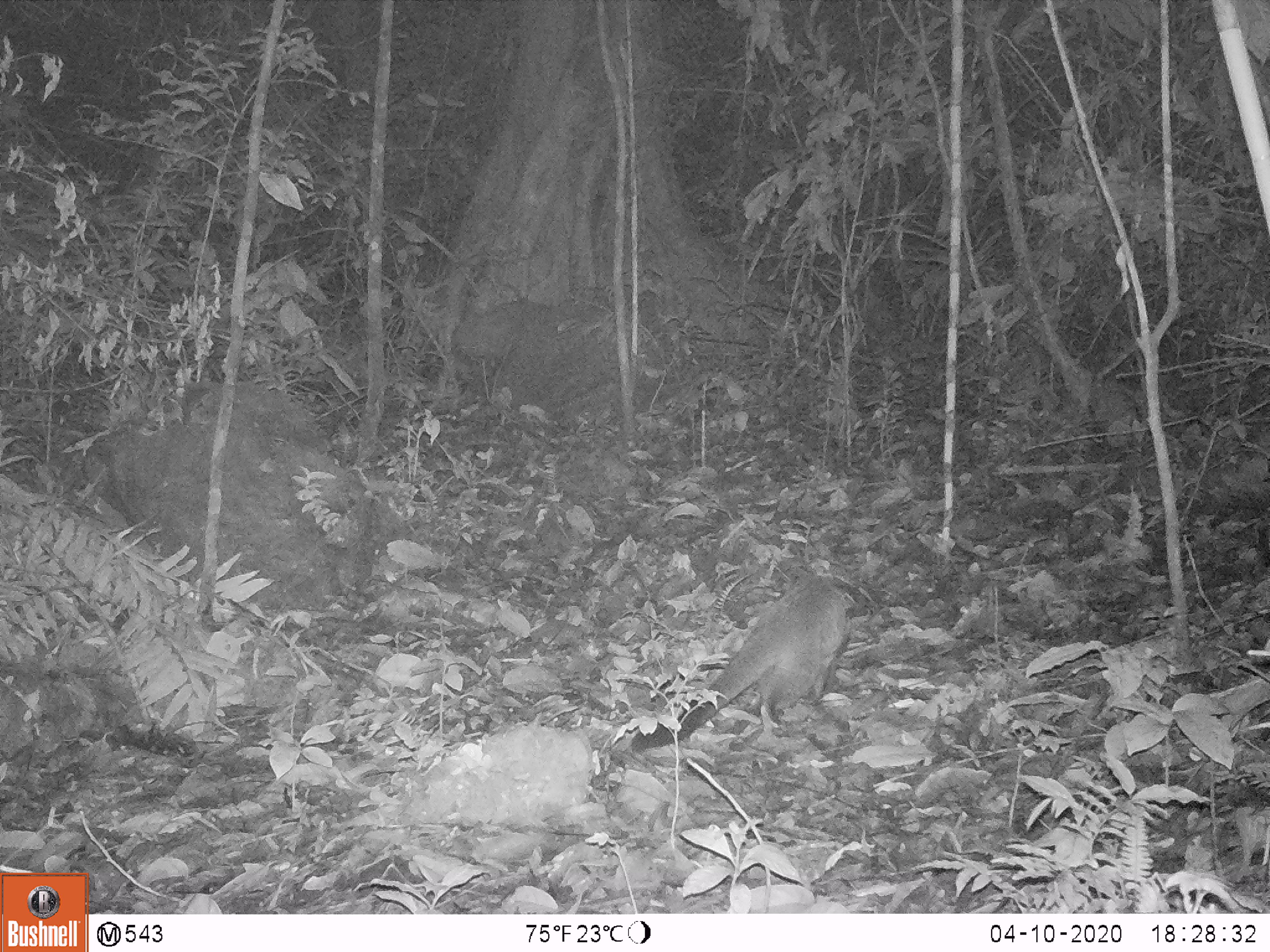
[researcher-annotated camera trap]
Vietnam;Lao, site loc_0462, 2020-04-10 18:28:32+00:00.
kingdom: Animalia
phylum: Chordata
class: Mammalia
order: Carnivora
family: Viverridae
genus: Paguma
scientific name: Paguma larvata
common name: masked palm civet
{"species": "masked palm civet (Paguma larvata)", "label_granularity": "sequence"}